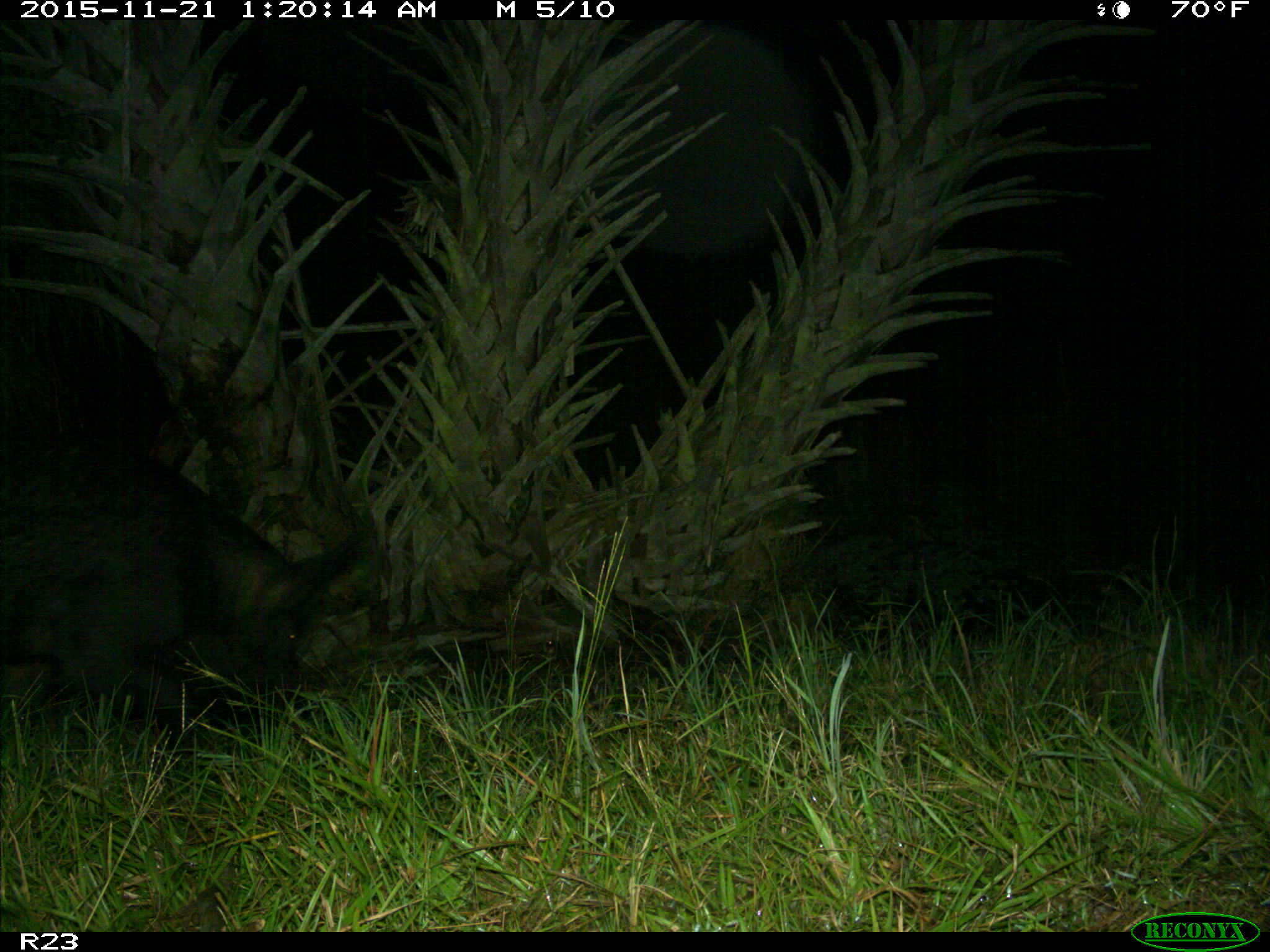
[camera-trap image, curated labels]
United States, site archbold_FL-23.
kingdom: Animalia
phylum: Chordata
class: Mammalia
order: Artiodactyla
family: Suidae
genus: Sus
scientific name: Sus scrofa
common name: wild boar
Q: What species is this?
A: Sus scrofa (wild boar).